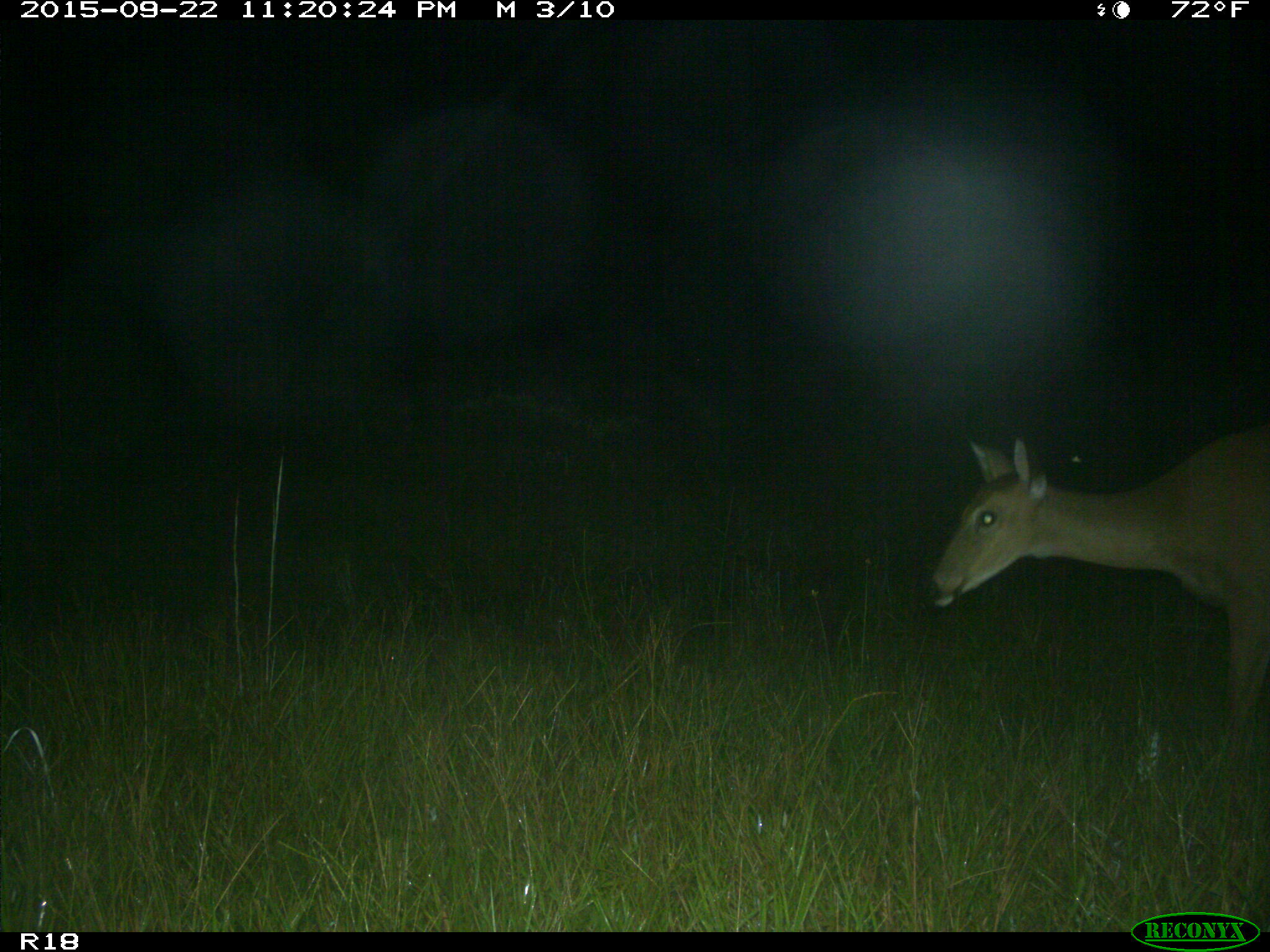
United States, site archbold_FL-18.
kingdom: Animalia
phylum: Chordata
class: Mammalia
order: Artiodactyla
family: Cervidae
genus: Odocoileus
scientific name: Odocoileus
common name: deer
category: unidentified deer